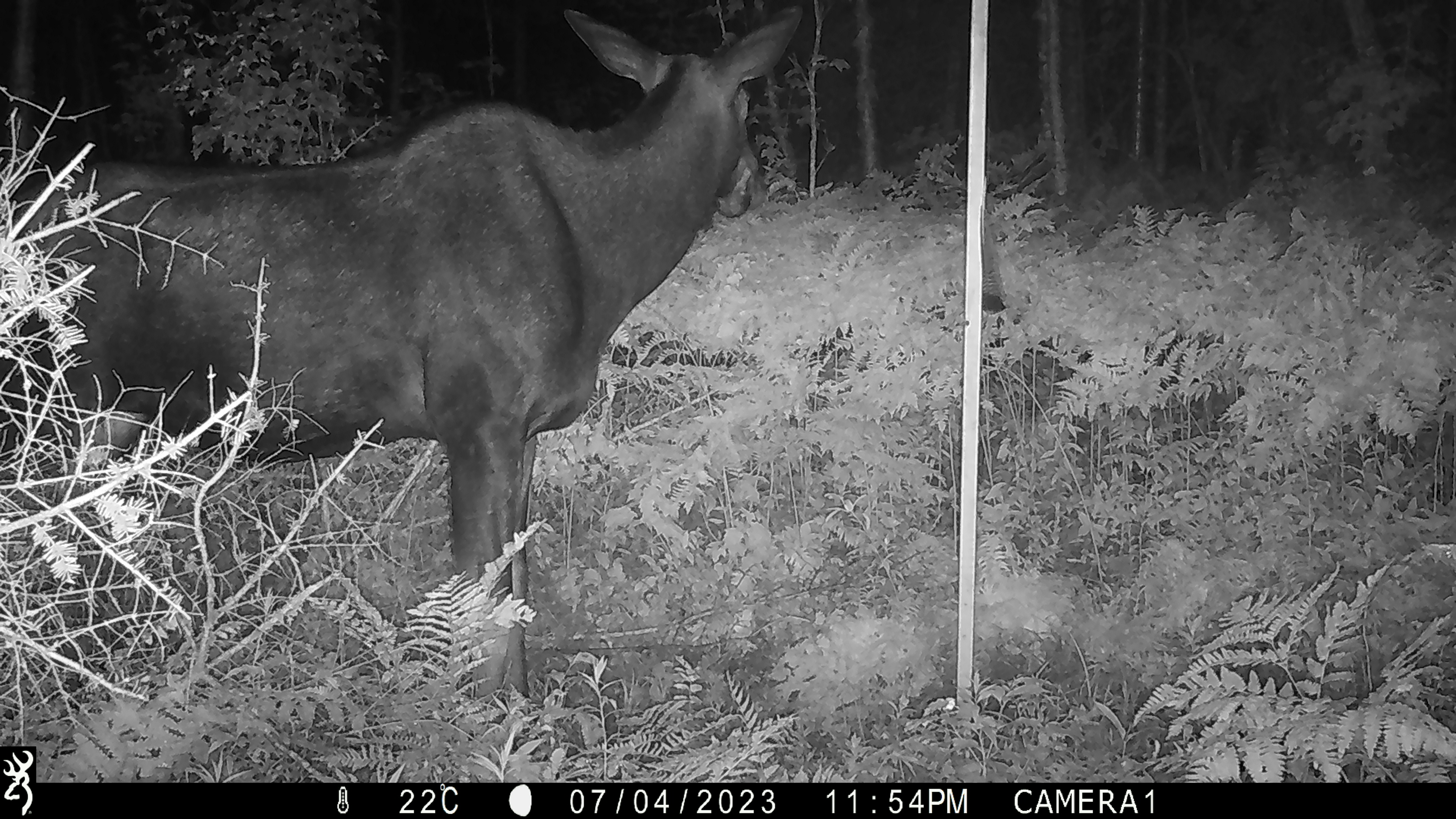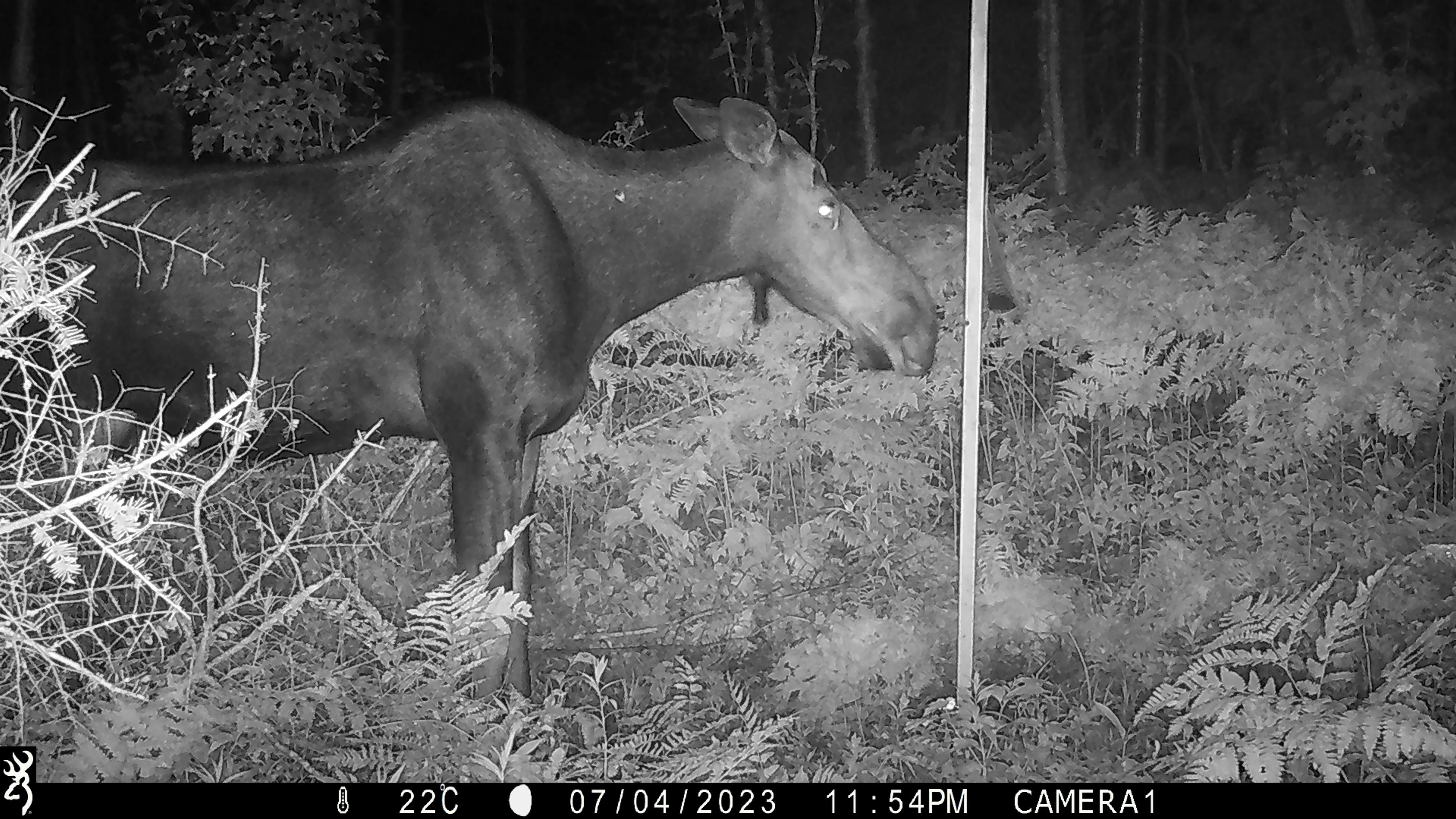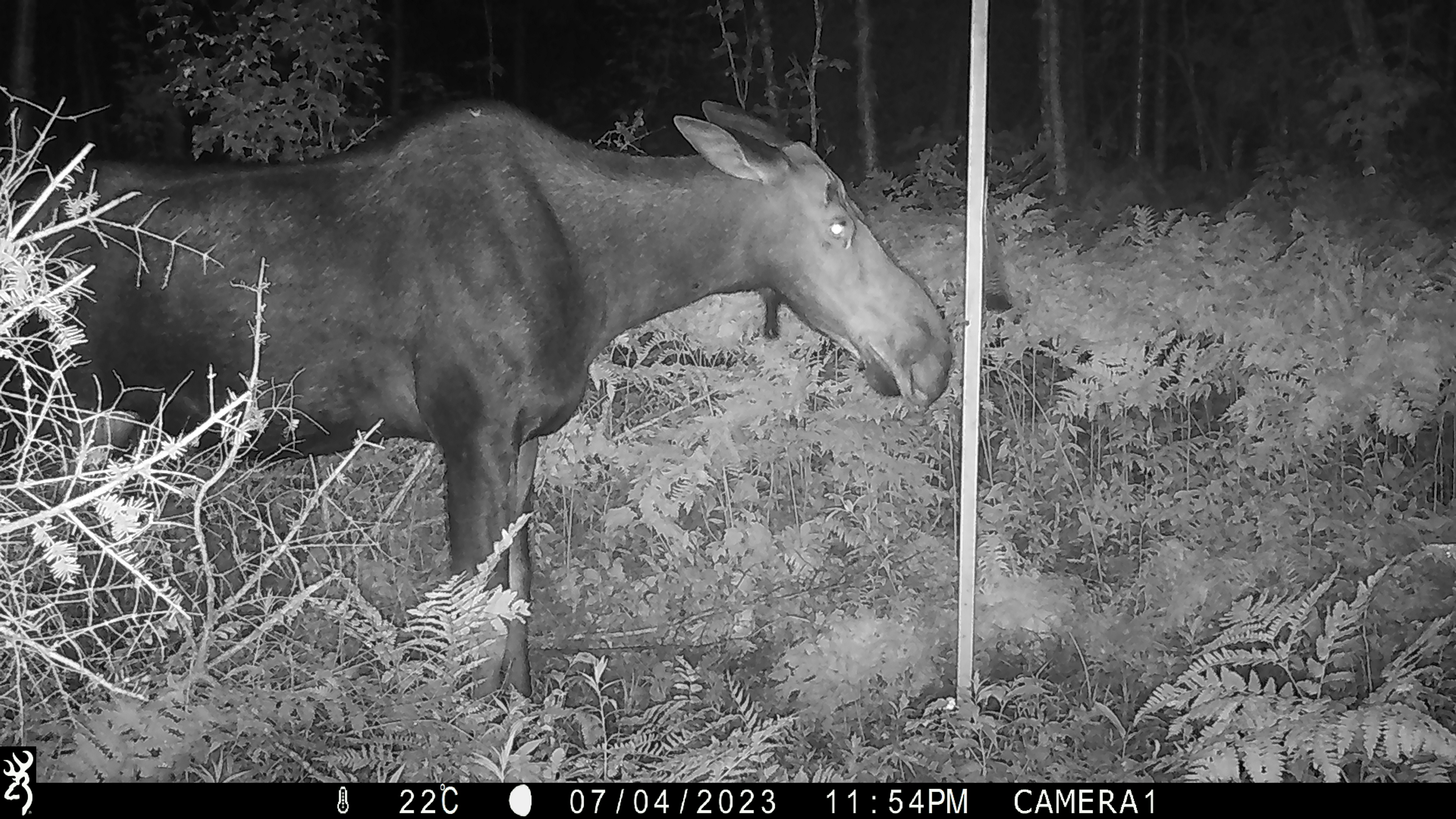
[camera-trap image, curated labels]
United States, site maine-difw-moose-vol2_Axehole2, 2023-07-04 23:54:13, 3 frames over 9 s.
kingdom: Animalia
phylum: Chordata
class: Mammalia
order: Artiodactyla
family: Cervidae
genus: Alces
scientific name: Alces alces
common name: moose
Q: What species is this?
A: Moose (Alces alces).